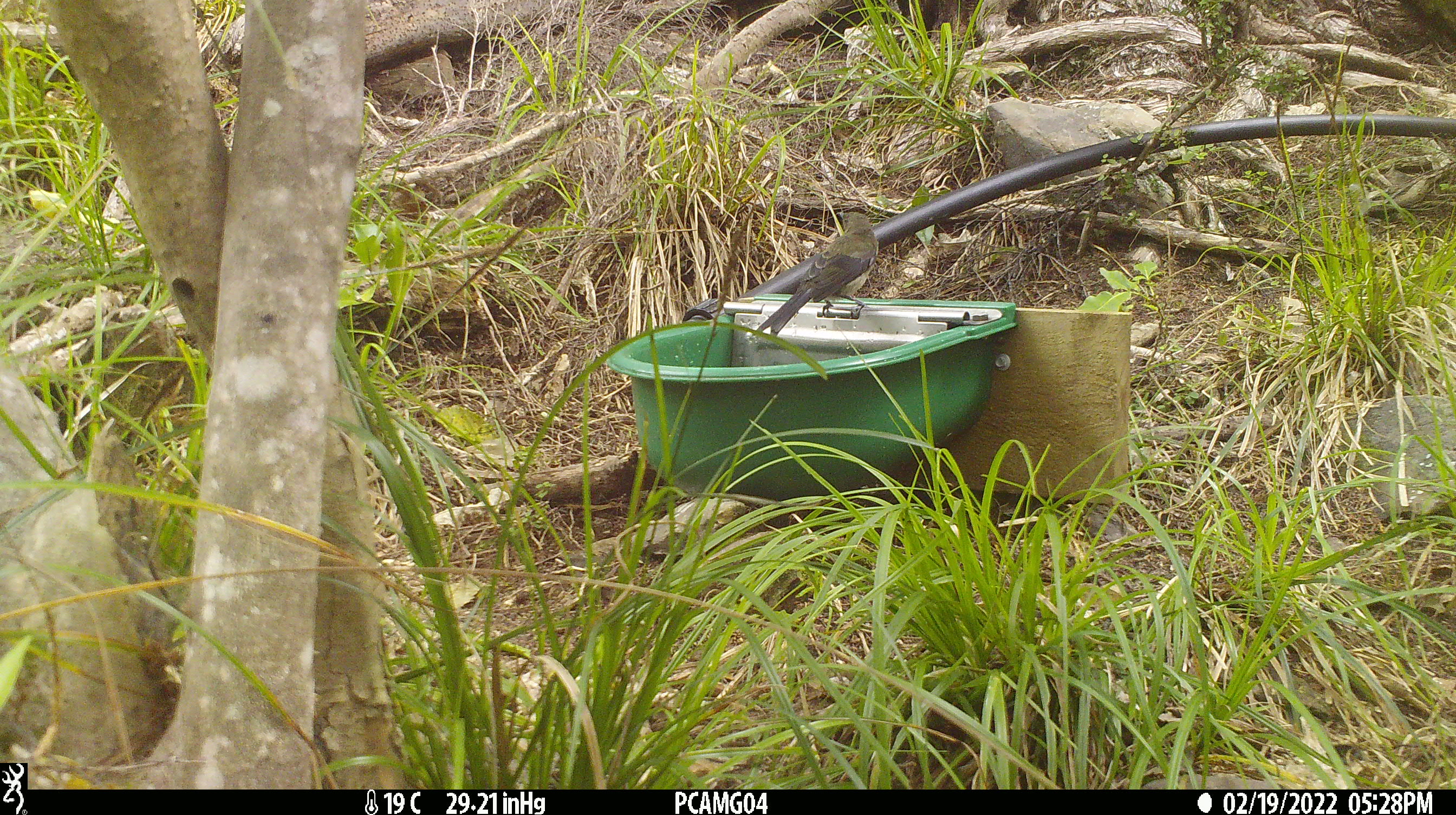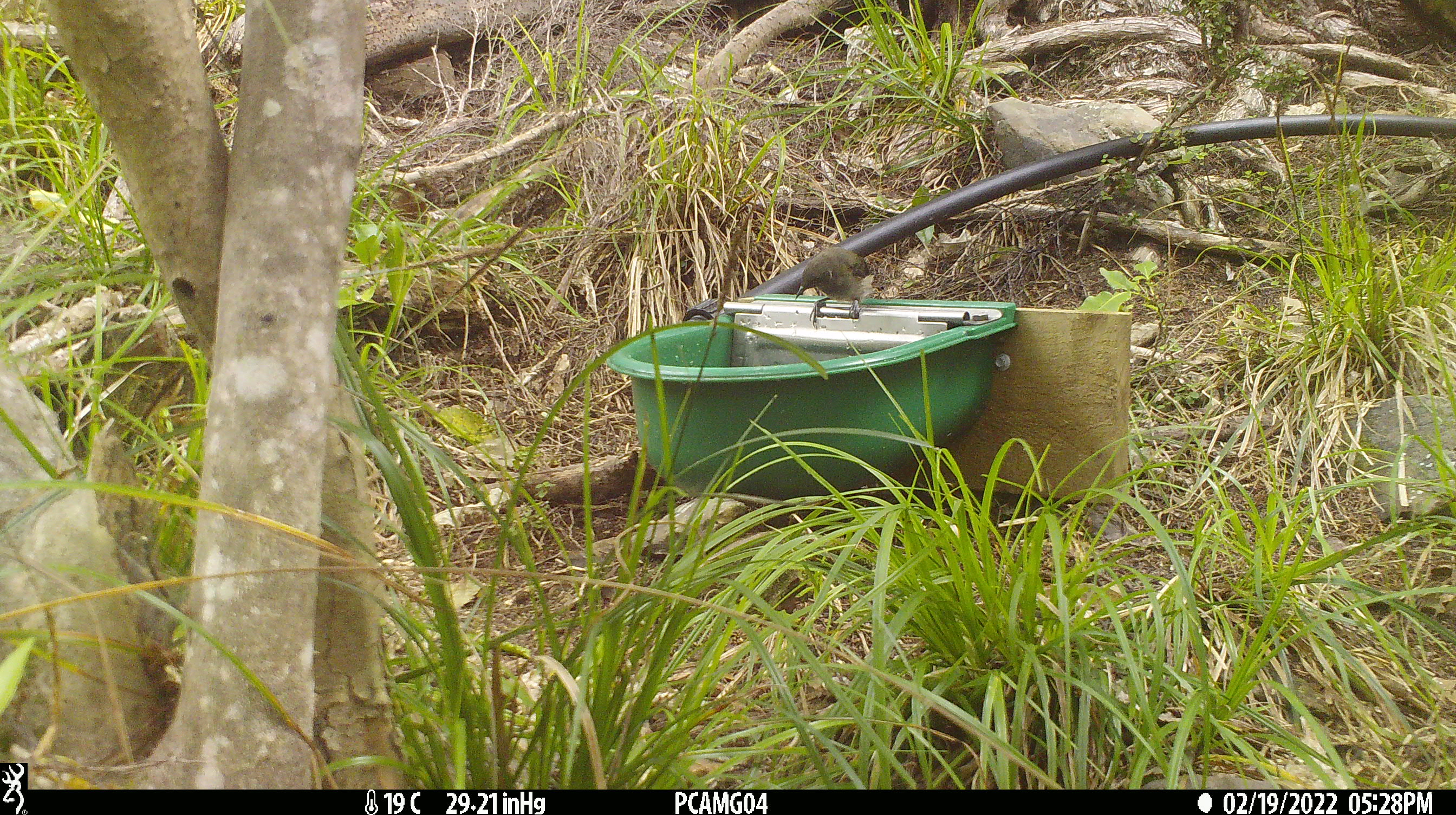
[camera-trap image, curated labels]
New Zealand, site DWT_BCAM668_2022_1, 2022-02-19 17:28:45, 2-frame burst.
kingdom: Animalia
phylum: Chordata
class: Aves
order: Passeriformes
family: Meliphagidae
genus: Anthornis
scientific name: Anthornis melanura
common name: new zealand bellbird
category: bellbird